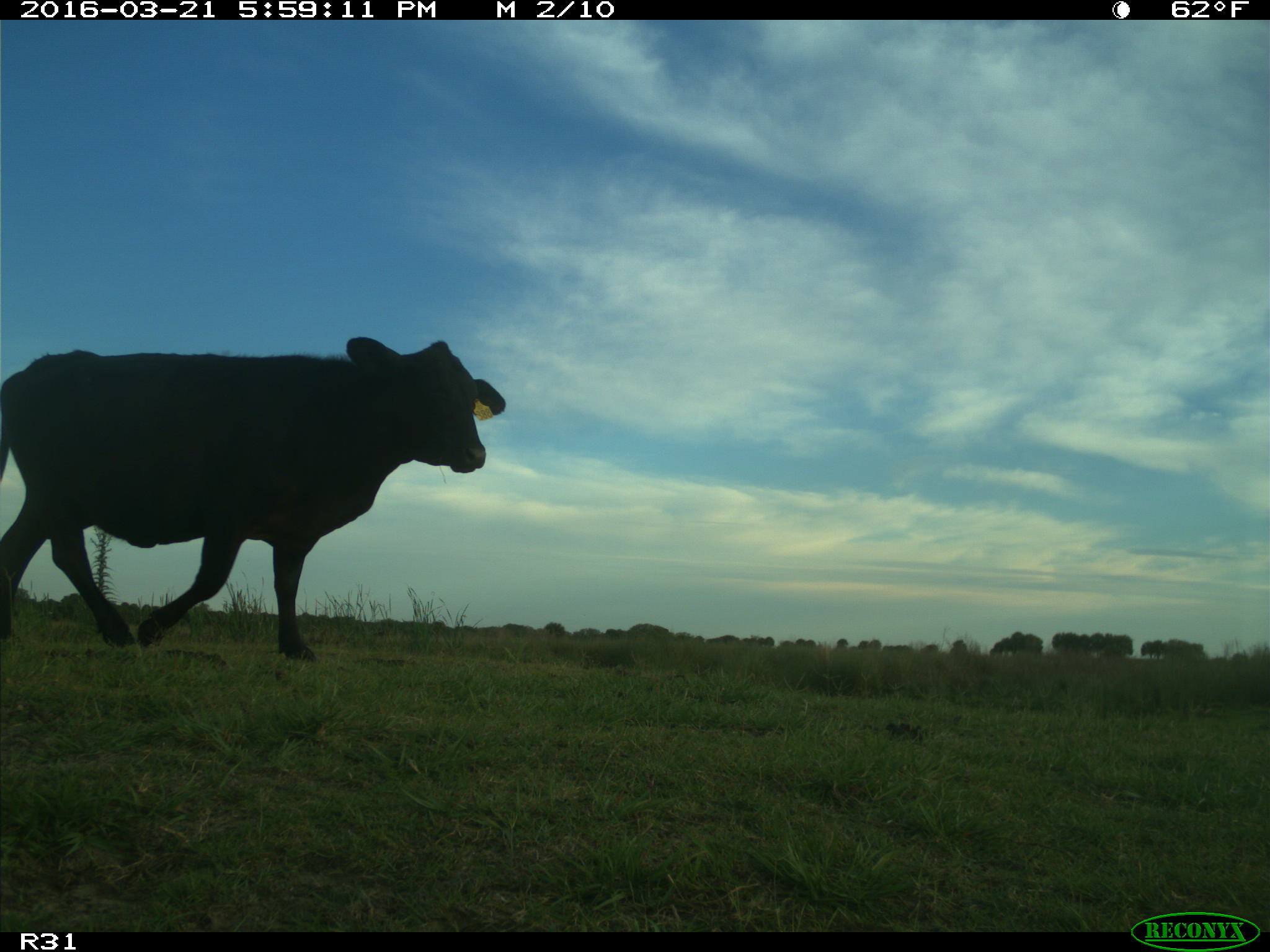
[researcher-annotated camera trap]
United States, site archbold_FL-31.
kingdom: Animalia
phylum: Chordata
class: Mammalia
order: Artiodactyla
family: Bovidae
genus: Bos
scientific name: Bos taurus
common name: domestic cow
Bos taurus (domestic cow).